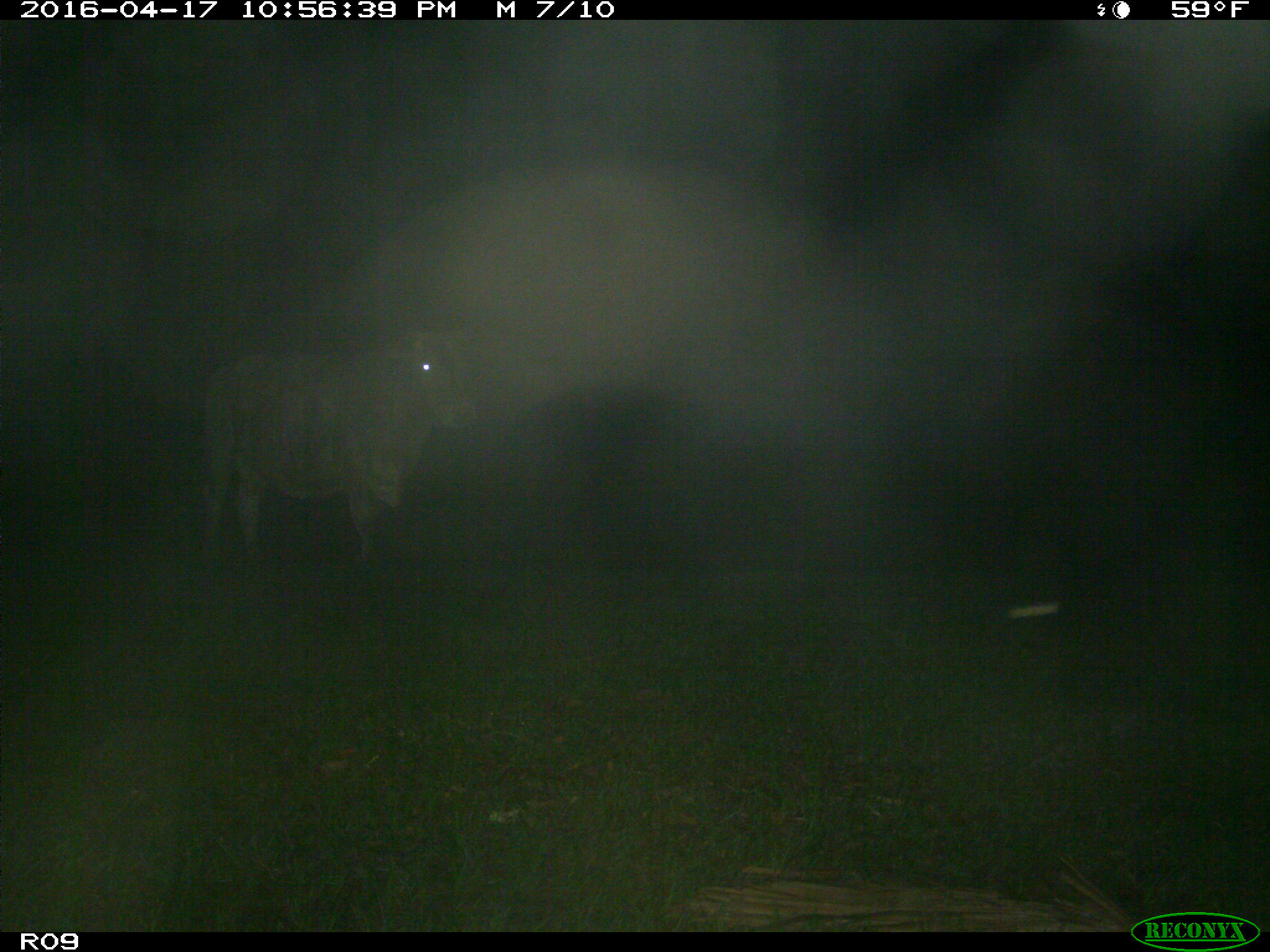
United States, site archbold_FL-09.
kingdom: Animalia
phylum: Chordata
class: Mammalia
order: Artiodactyla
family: Bovidae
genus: Bos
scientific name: Bos taurus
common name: domestic cow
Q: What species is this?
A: Bos taurus (domestic cow).